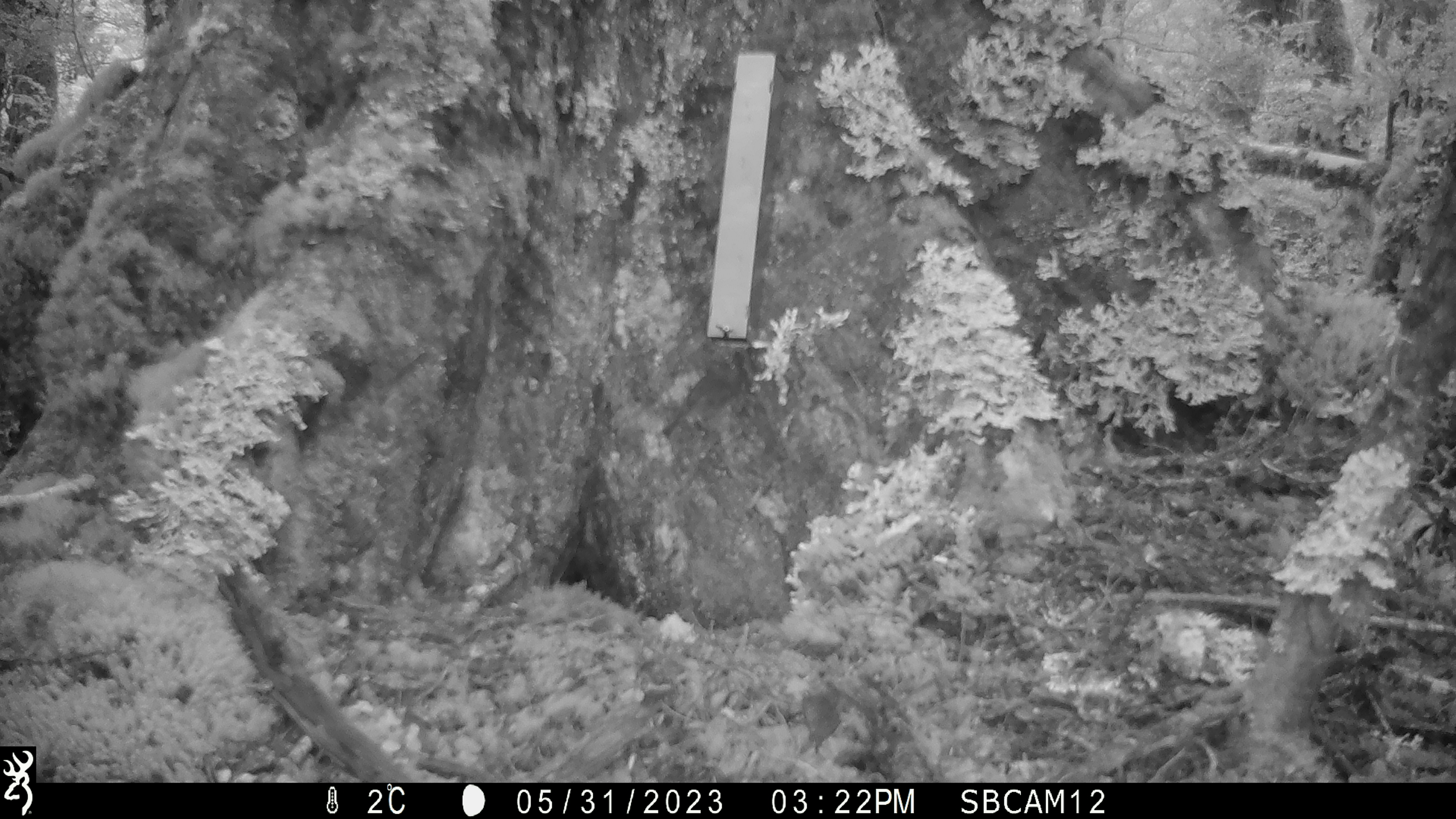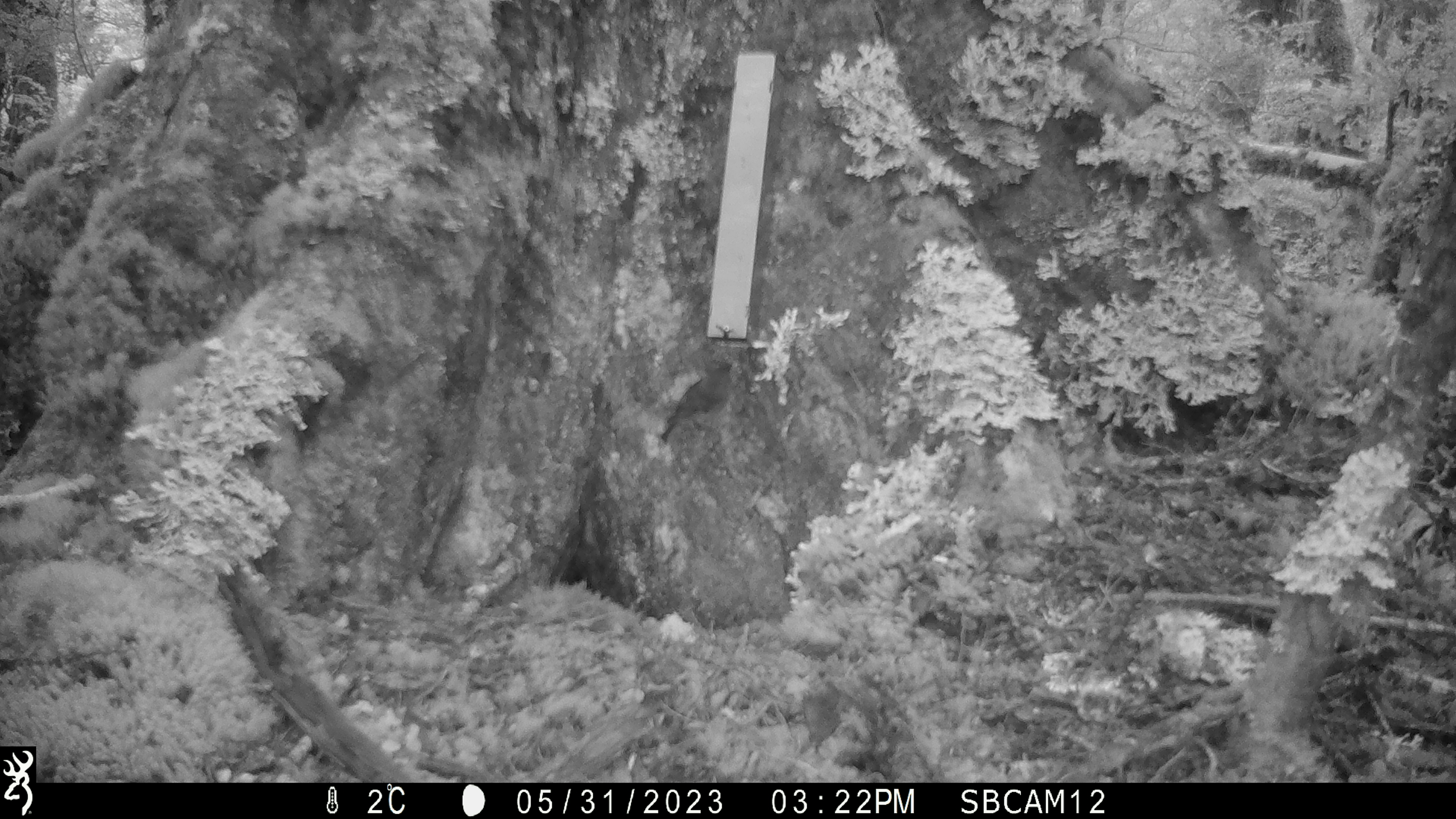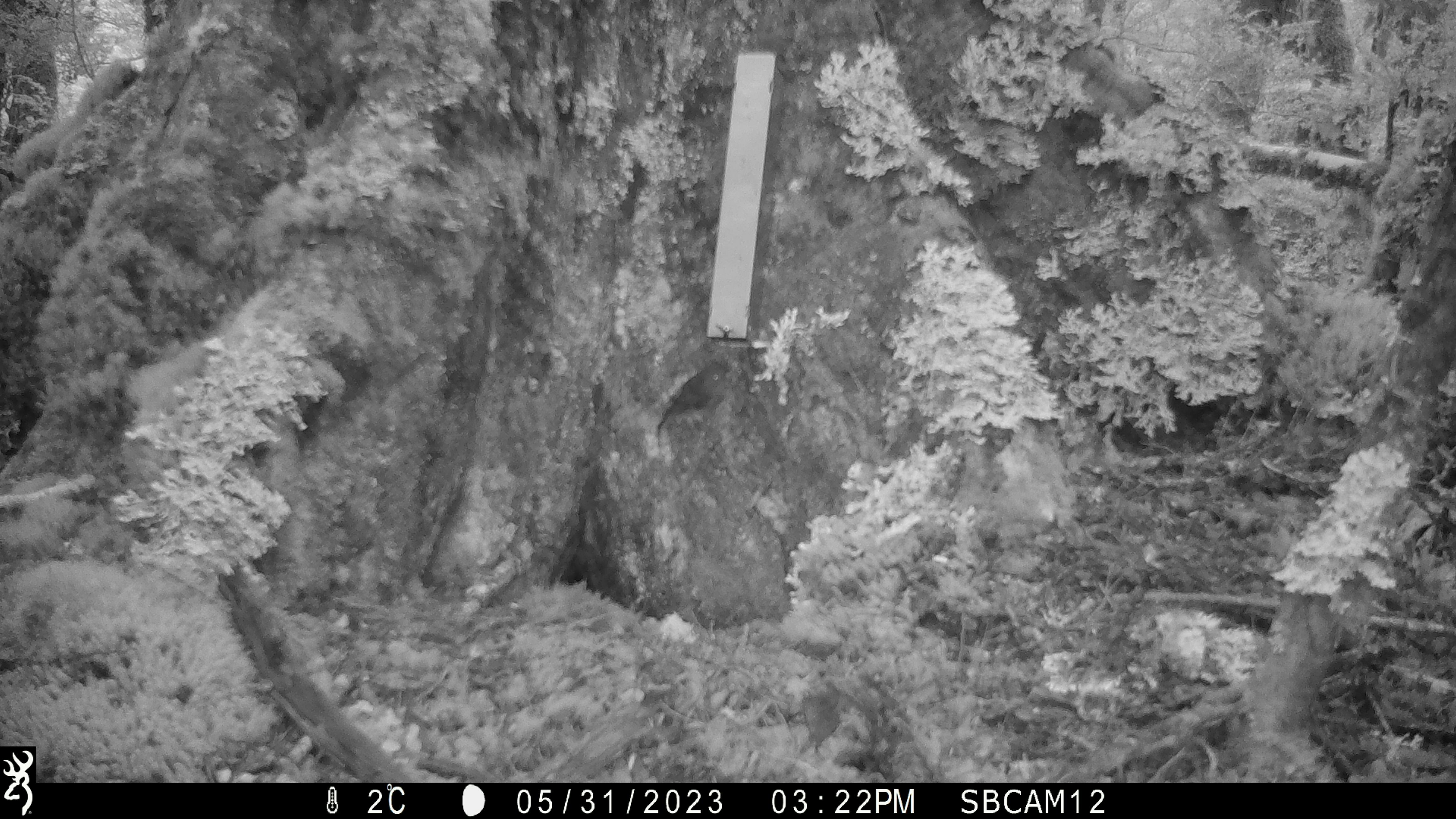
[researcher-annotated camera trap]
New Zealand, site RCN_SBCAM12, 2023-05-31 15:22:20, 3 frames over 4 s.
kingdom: Animalia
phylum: Chordata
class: Aves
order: Passeriformes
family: Petroicidae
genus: Petroica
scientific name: Petroica australis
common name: new zealand robin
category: robin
Robin (new zealand robin) (Petroica australis).